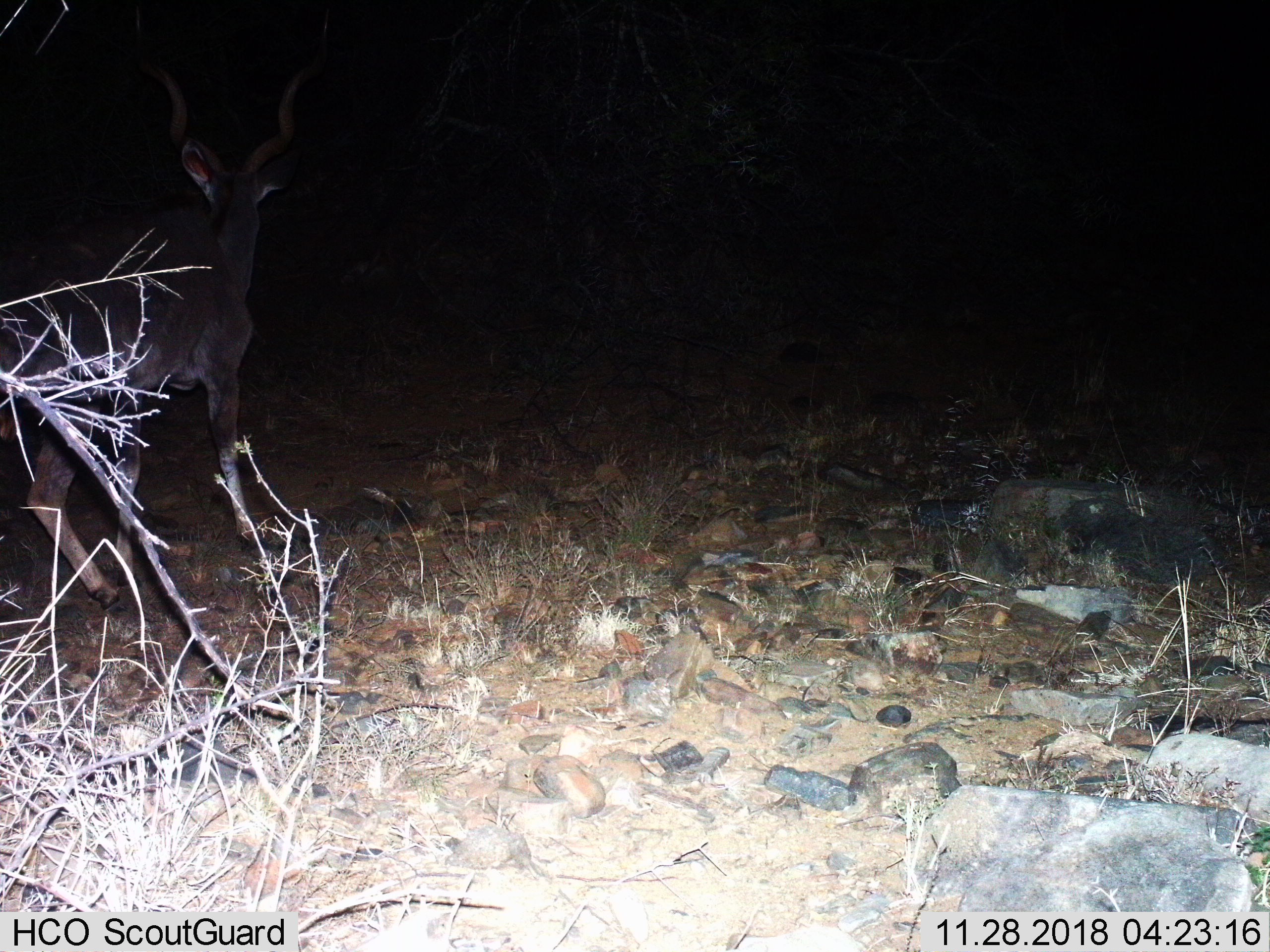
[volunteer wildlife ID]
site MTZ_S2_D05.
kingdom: Animalia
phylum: Chordata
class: Mammalia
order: Artiodactyla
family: Bovidae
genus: Tragelaphus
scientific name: Tragelaphus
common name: kudu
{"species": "kudu (Tragelaphus)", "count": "1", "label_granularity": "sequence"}